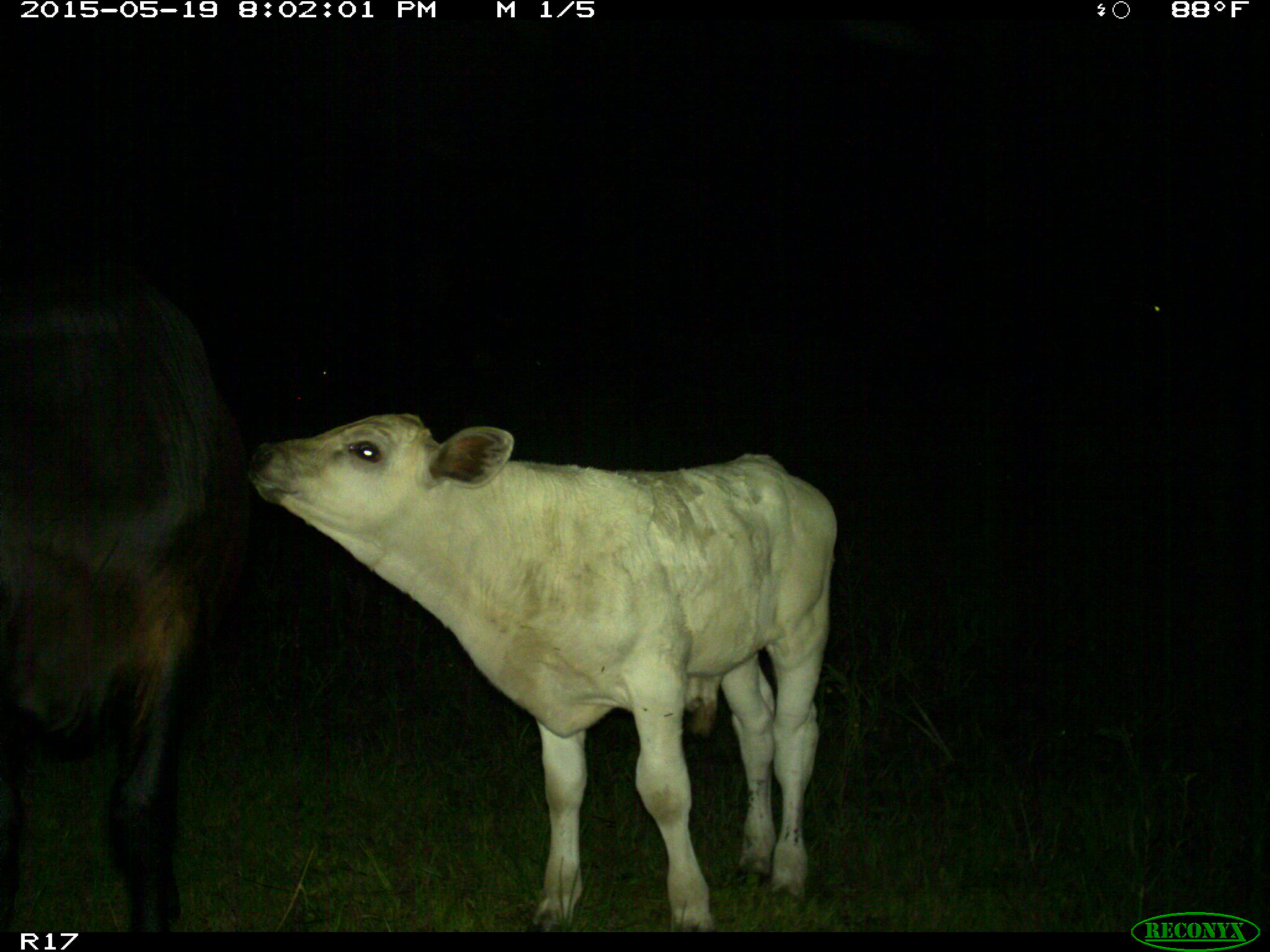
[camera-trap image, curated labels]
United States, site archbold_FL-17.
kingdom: Animalia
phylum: Chordata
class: Mammalia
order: Artiodactyla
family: Bovidae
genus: Bos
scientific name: Bos taurus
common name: domestic cow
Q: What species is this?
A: Bos taurus (domestic cow).